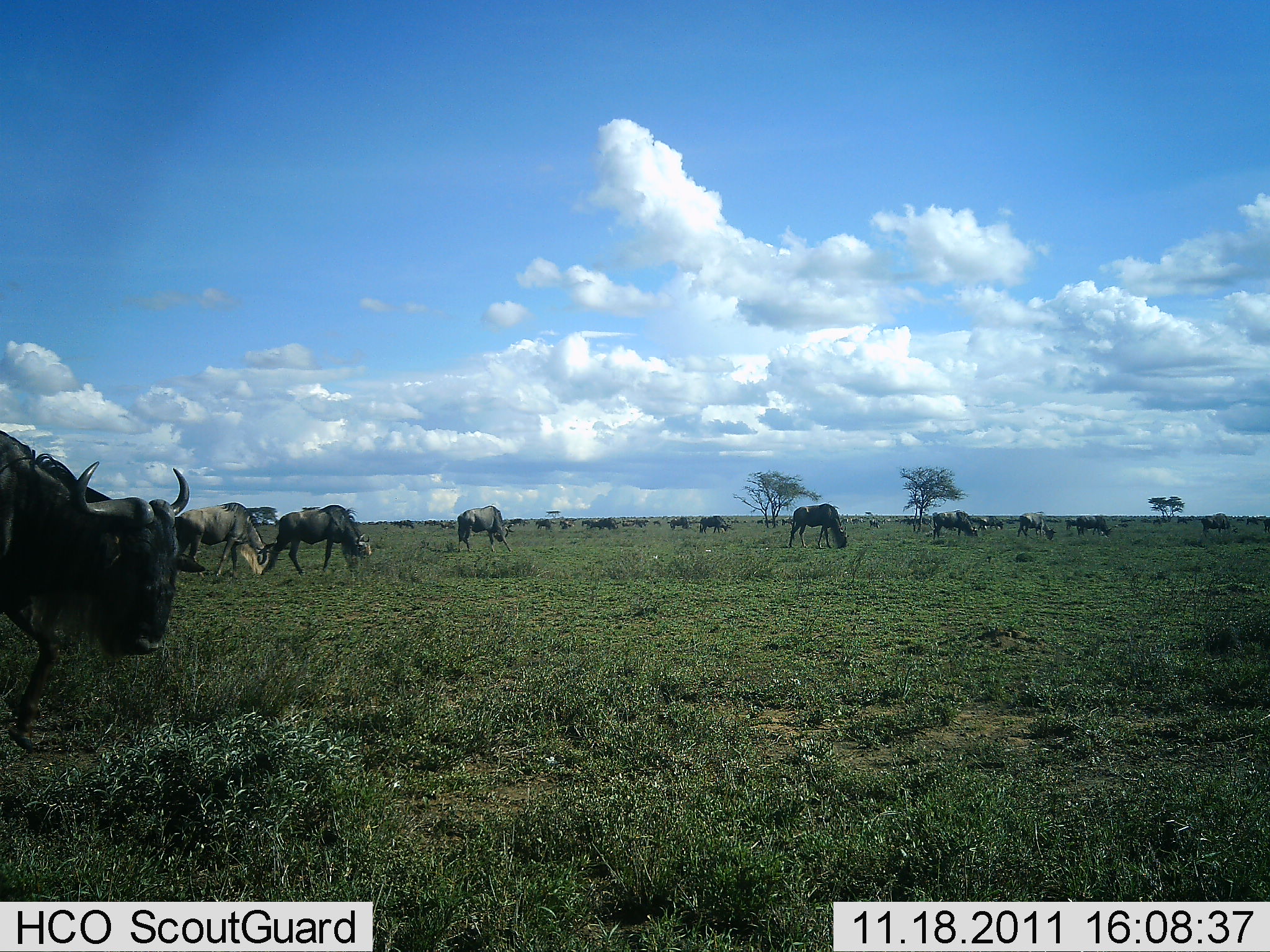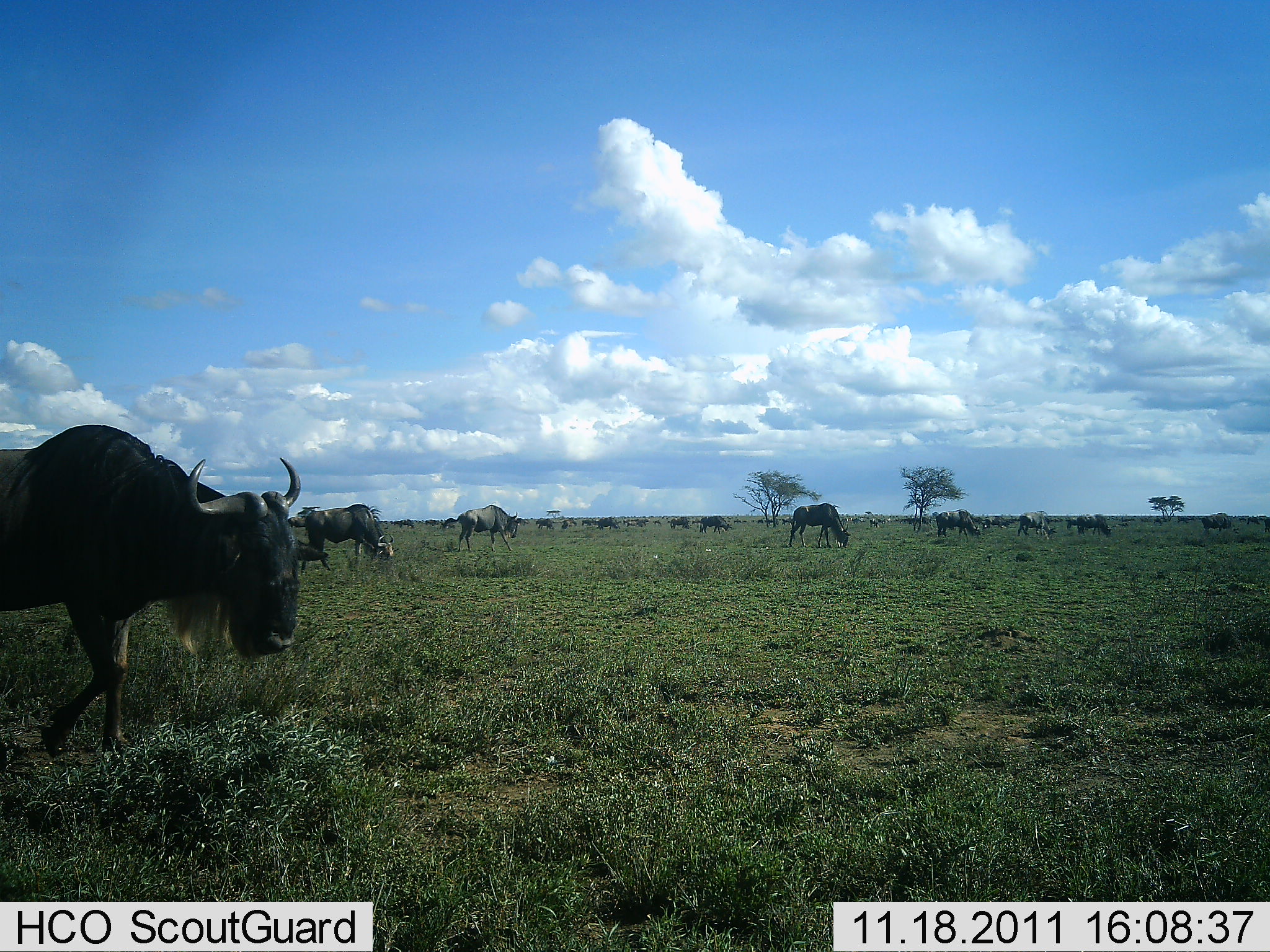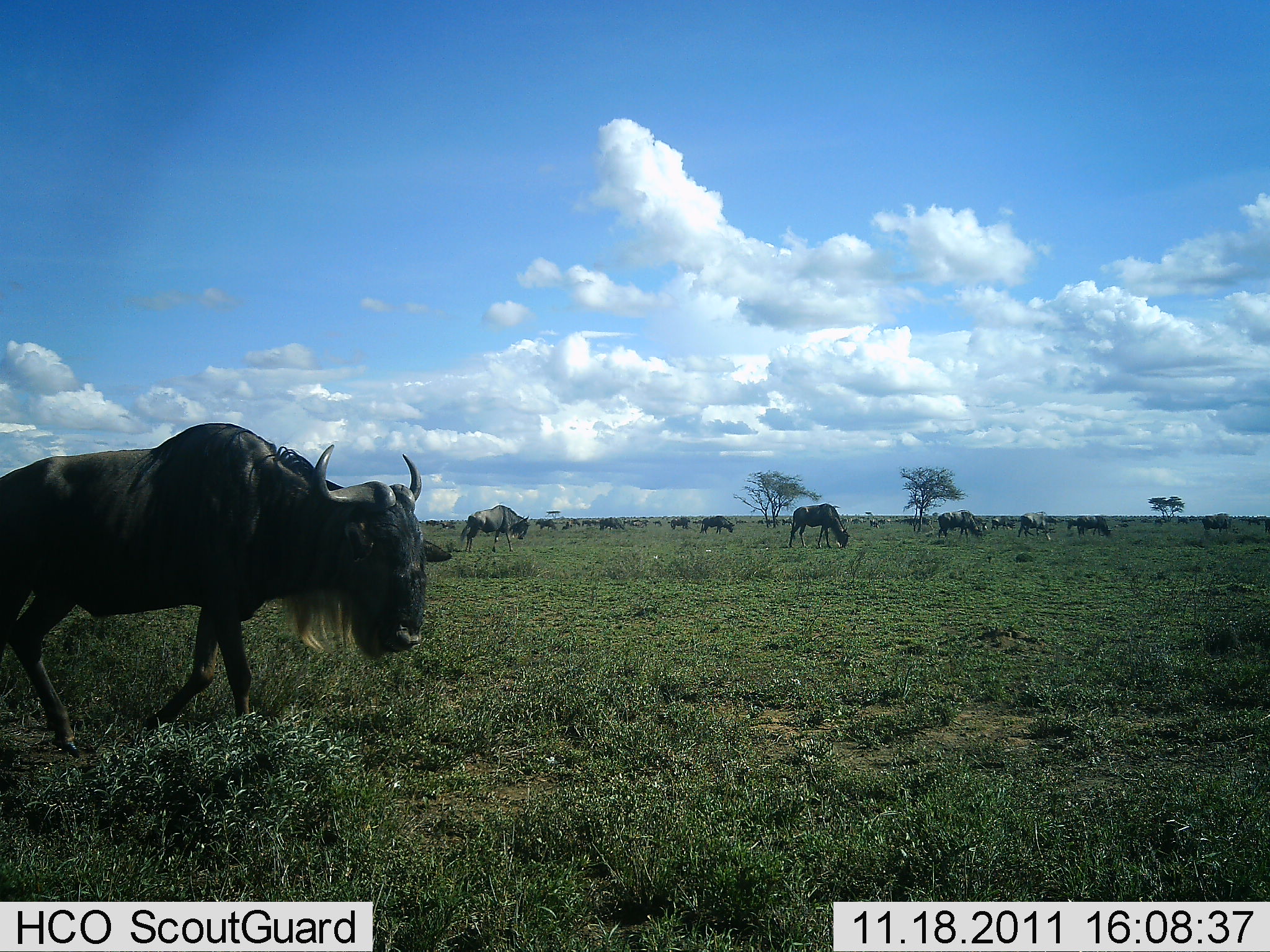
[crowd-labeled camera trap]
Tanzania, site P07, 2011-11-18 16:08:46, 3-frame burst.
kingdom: Animalia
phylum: Chordata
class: Mammalia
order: Artiodactyla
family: Bovidae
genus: Connochaetes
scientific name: Connochaetes taurinus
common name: blue wildebeest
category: wildebeest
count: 11-50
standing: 50%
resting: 8%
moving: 83%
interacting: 8%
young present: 0%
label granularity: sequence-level